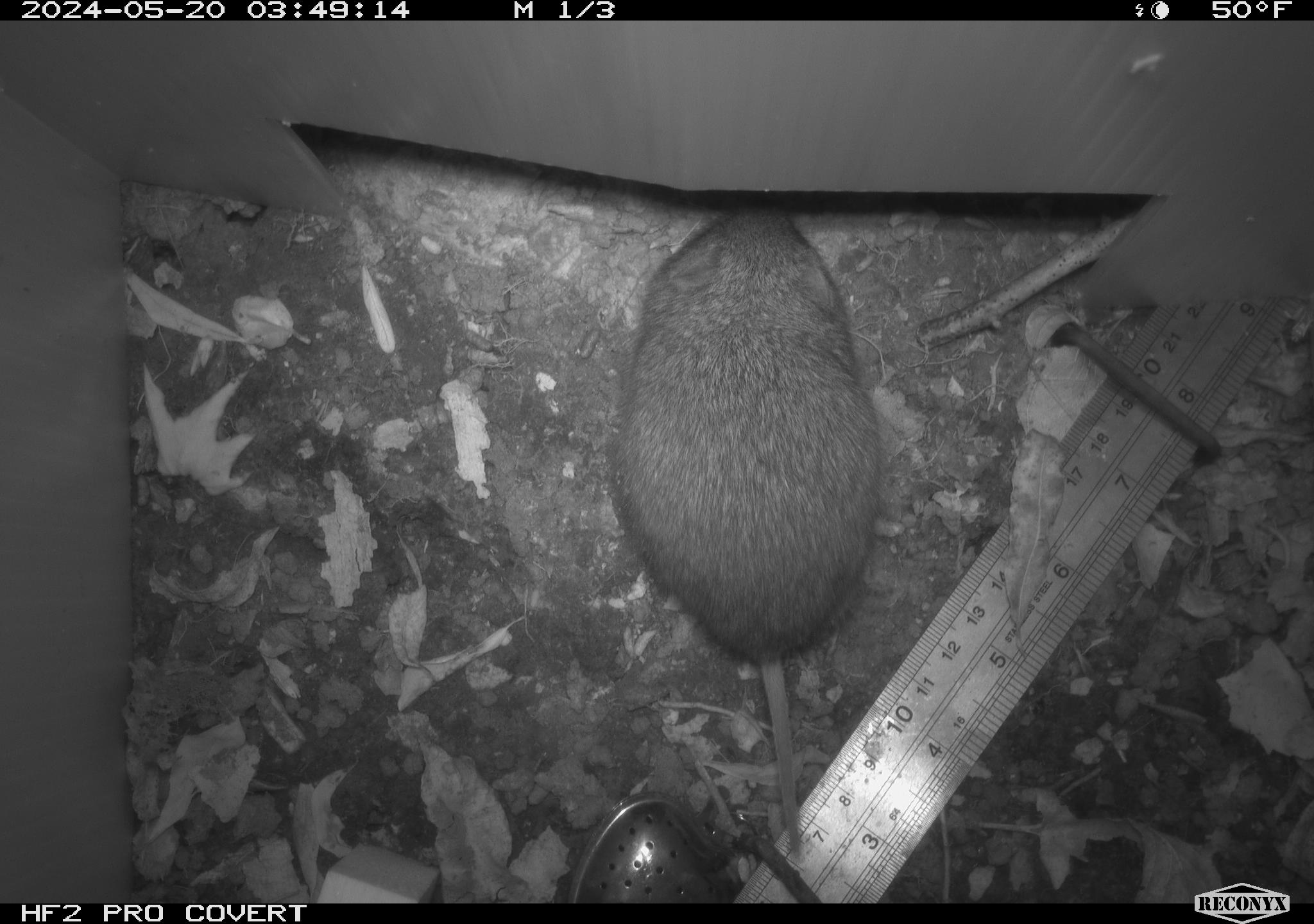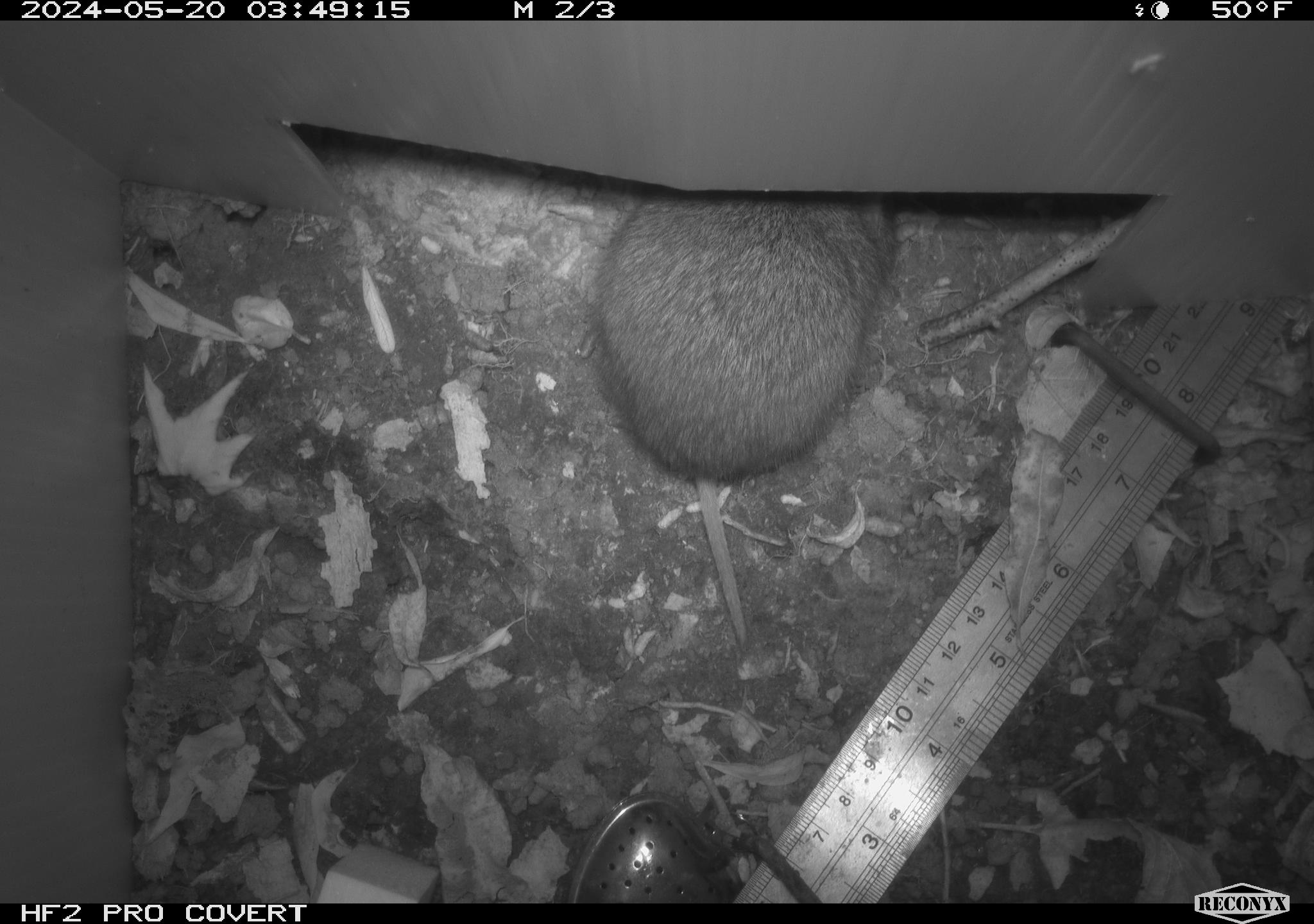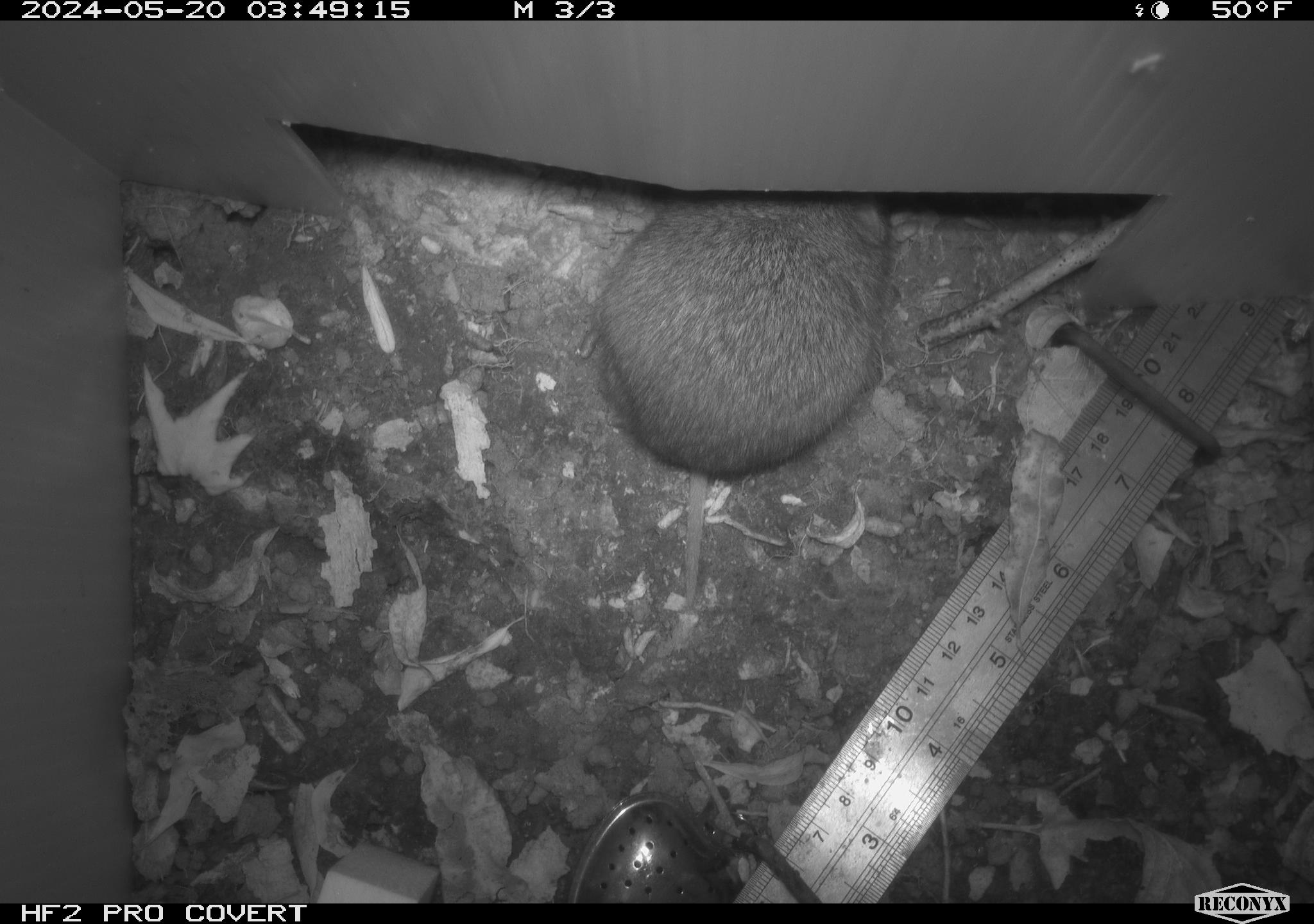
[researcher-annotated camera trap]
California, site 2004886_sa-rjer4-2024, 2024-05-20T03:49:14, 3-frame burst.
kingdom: Animalia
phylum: Chordata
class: Mammalia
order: Rodentia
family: Cricetidae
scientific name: Arvicolinae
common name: voles, lemmings, and muskrats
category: arvicolinae subfamily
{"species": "arvicolinae subfamily (voles, lemmings, and muskrats) (Arvicolinae)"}